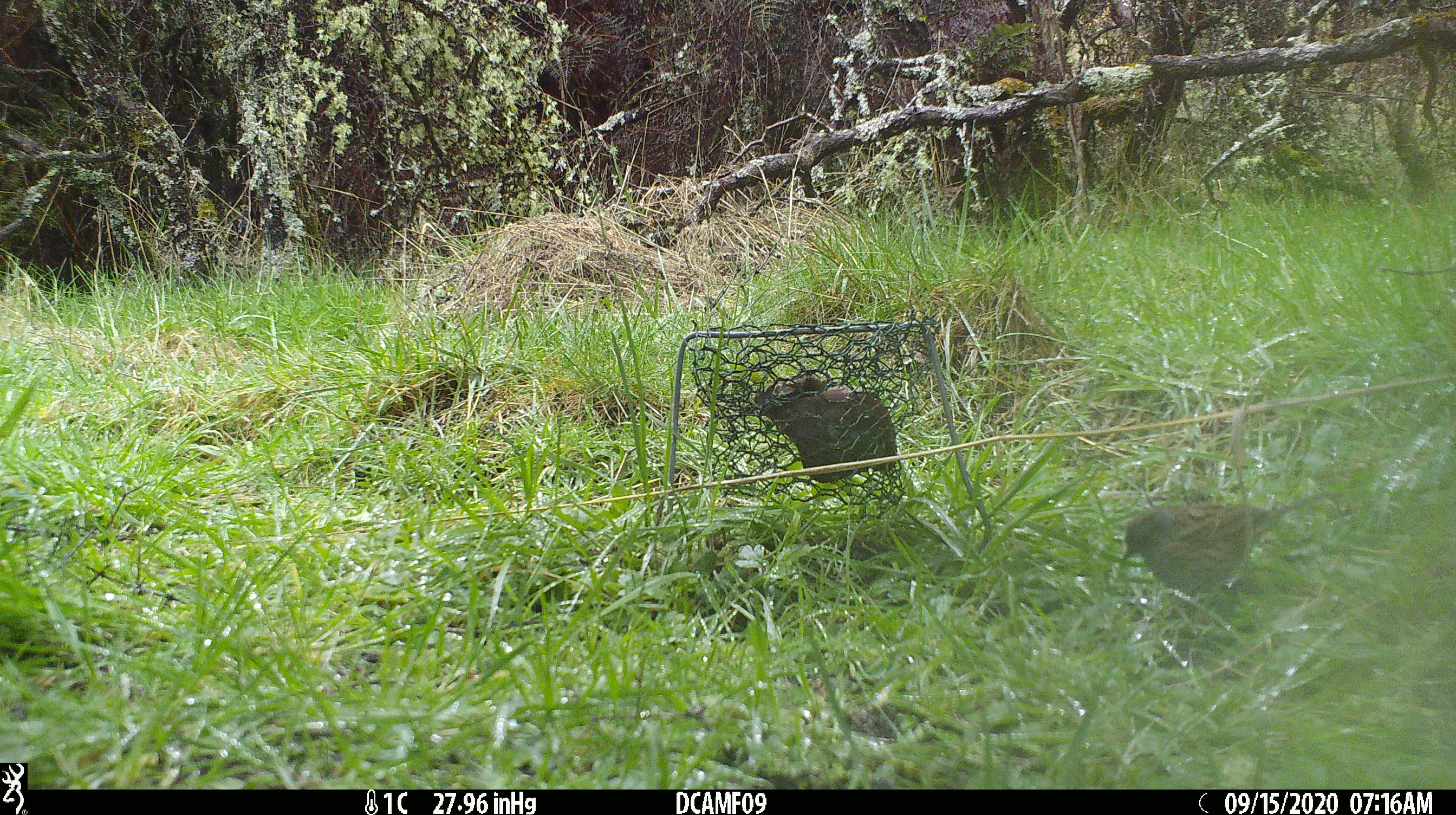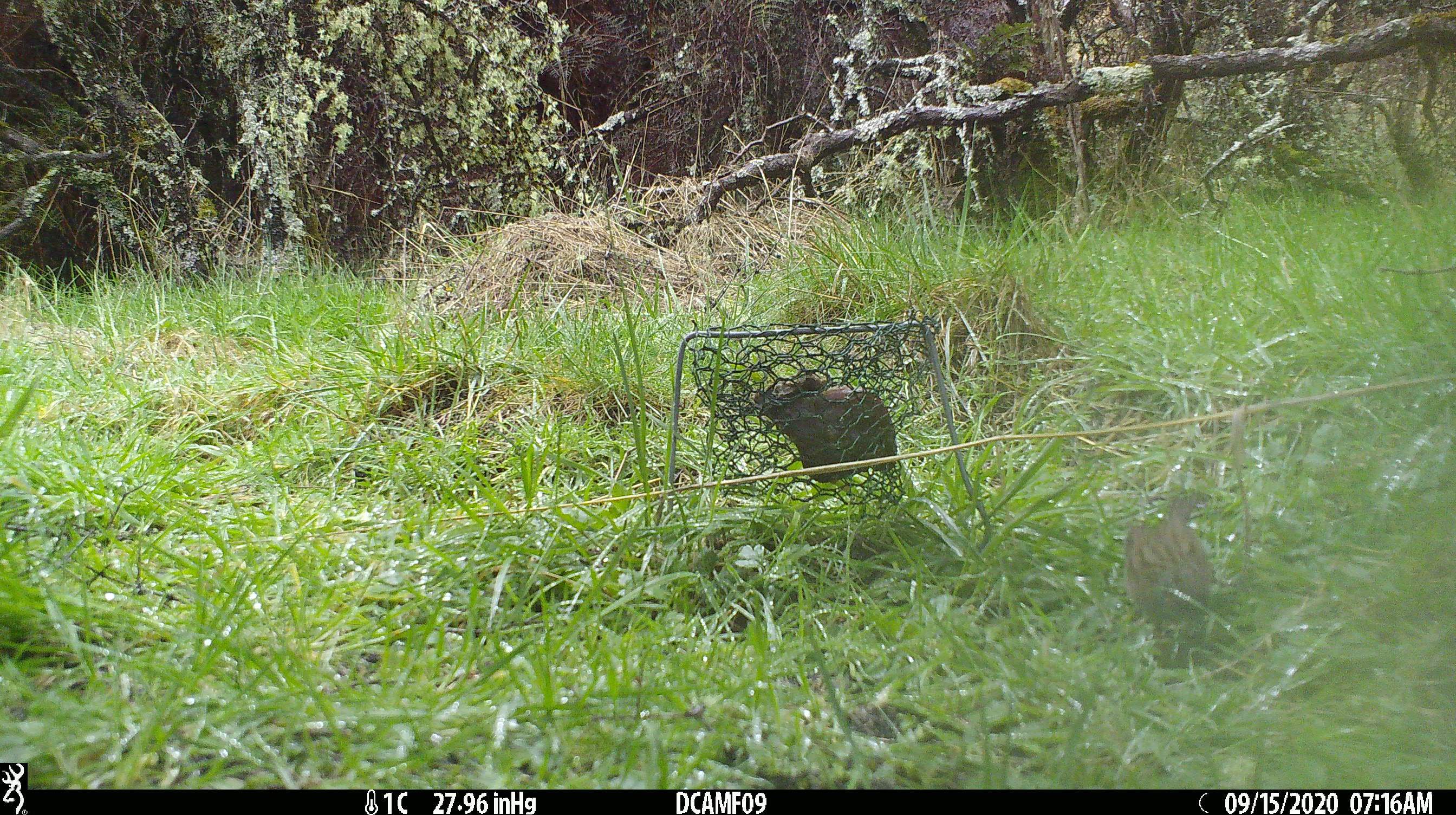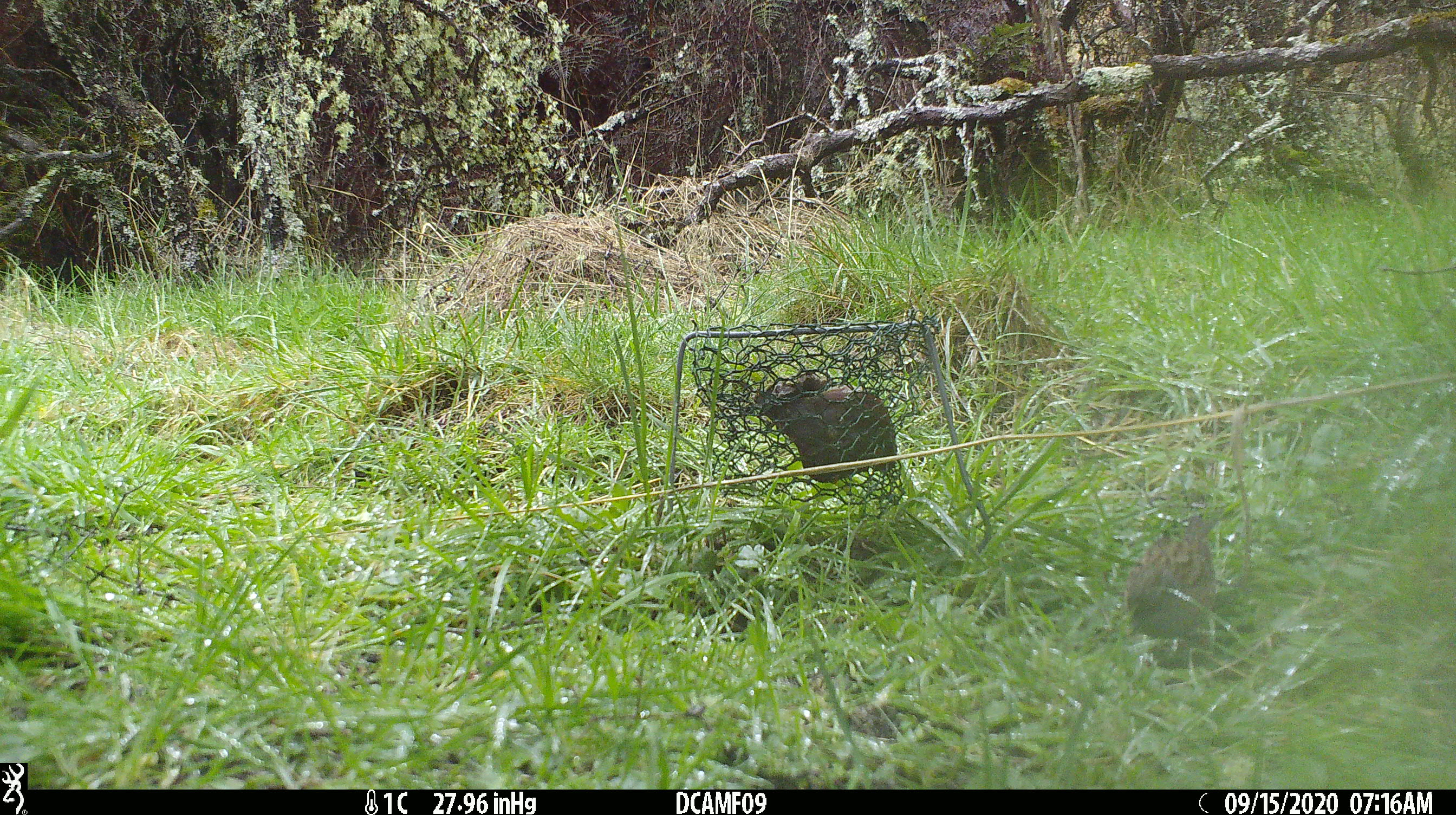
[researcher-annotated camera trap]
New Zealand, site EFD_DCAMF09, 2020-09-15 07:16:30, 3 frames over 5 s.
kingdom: Animalia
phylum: Chordata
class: Aves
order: Passeriformes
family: Prunellidae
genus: Prunella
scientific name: Prunella modularis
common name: dunnock